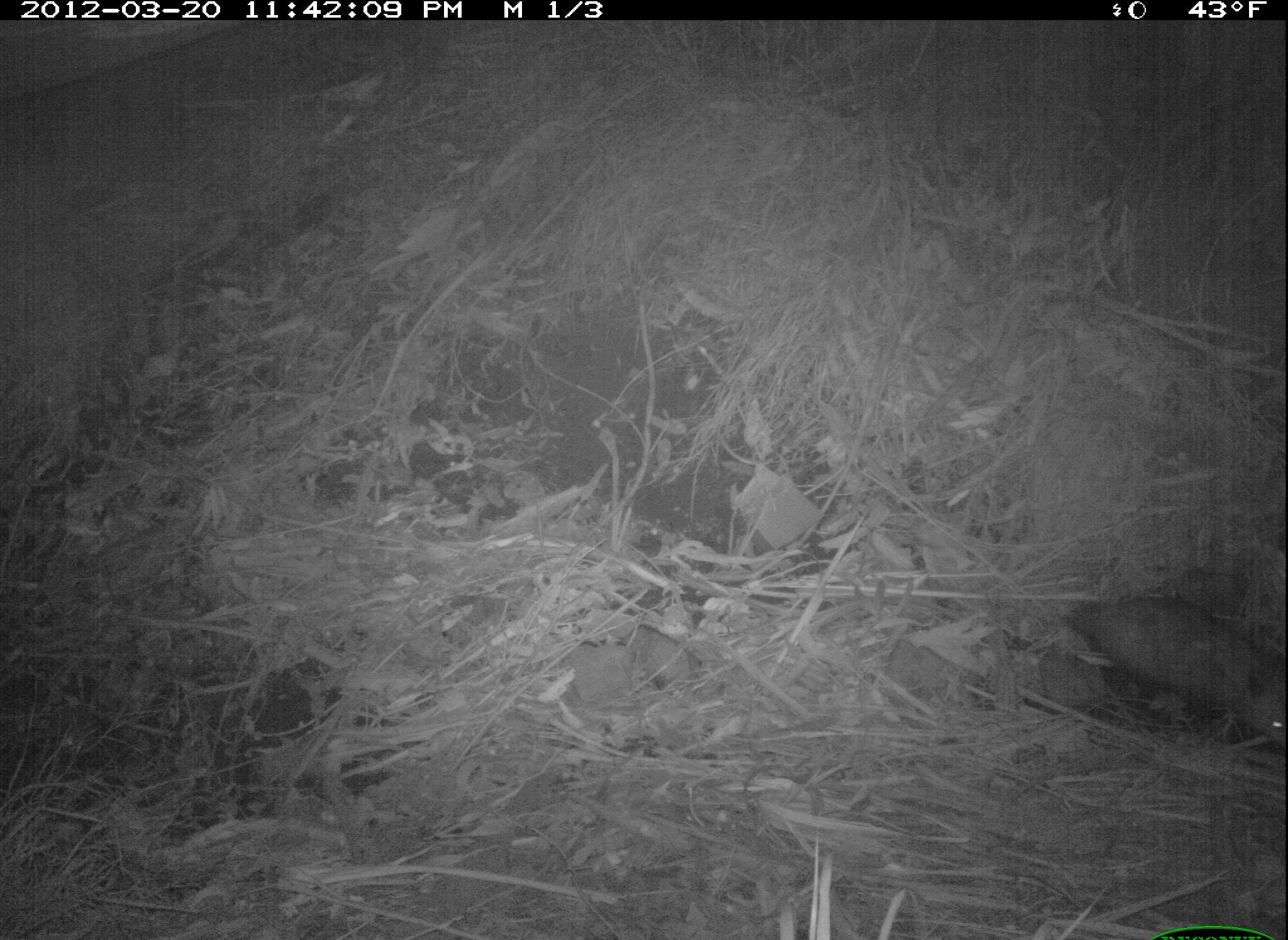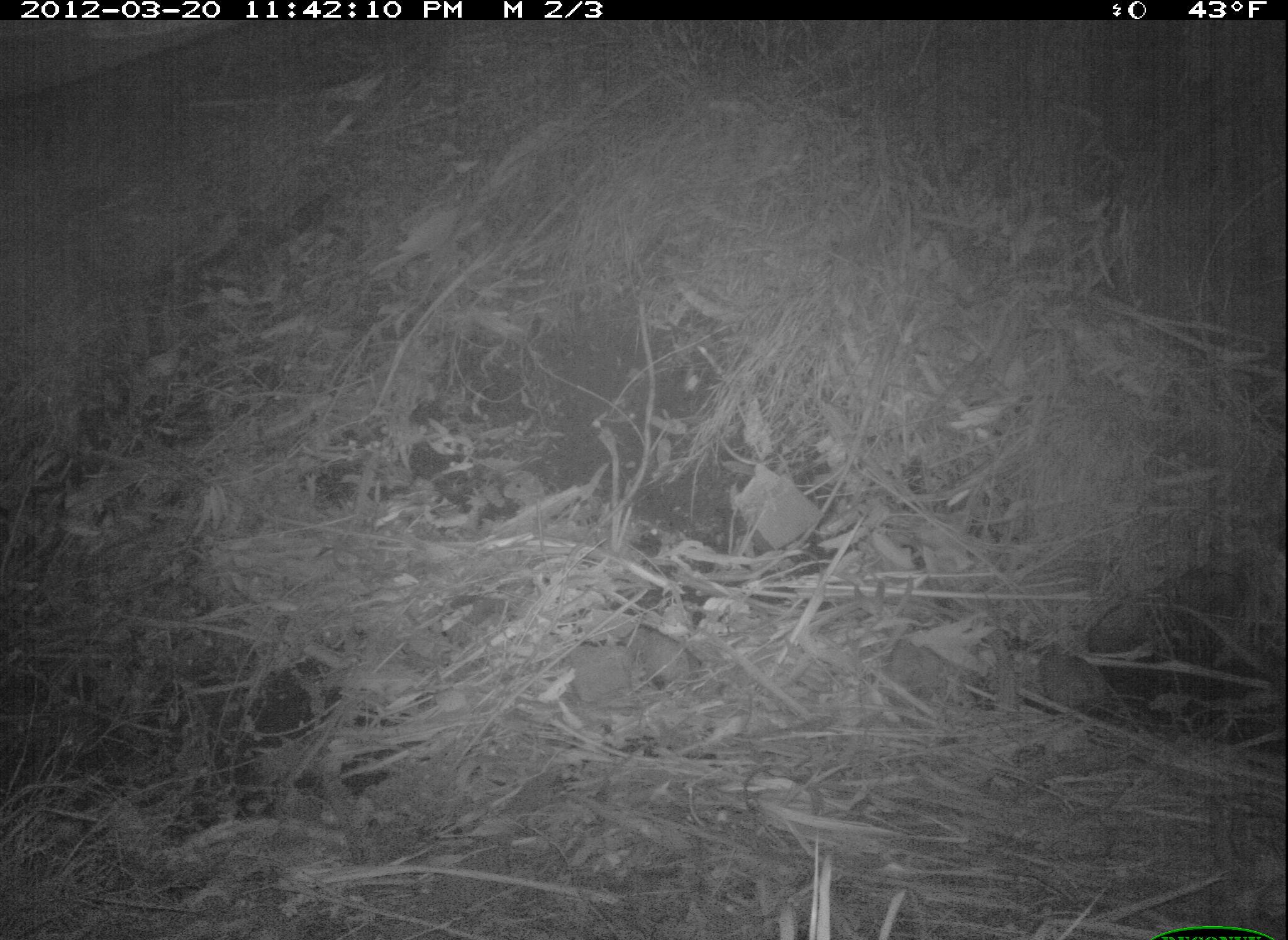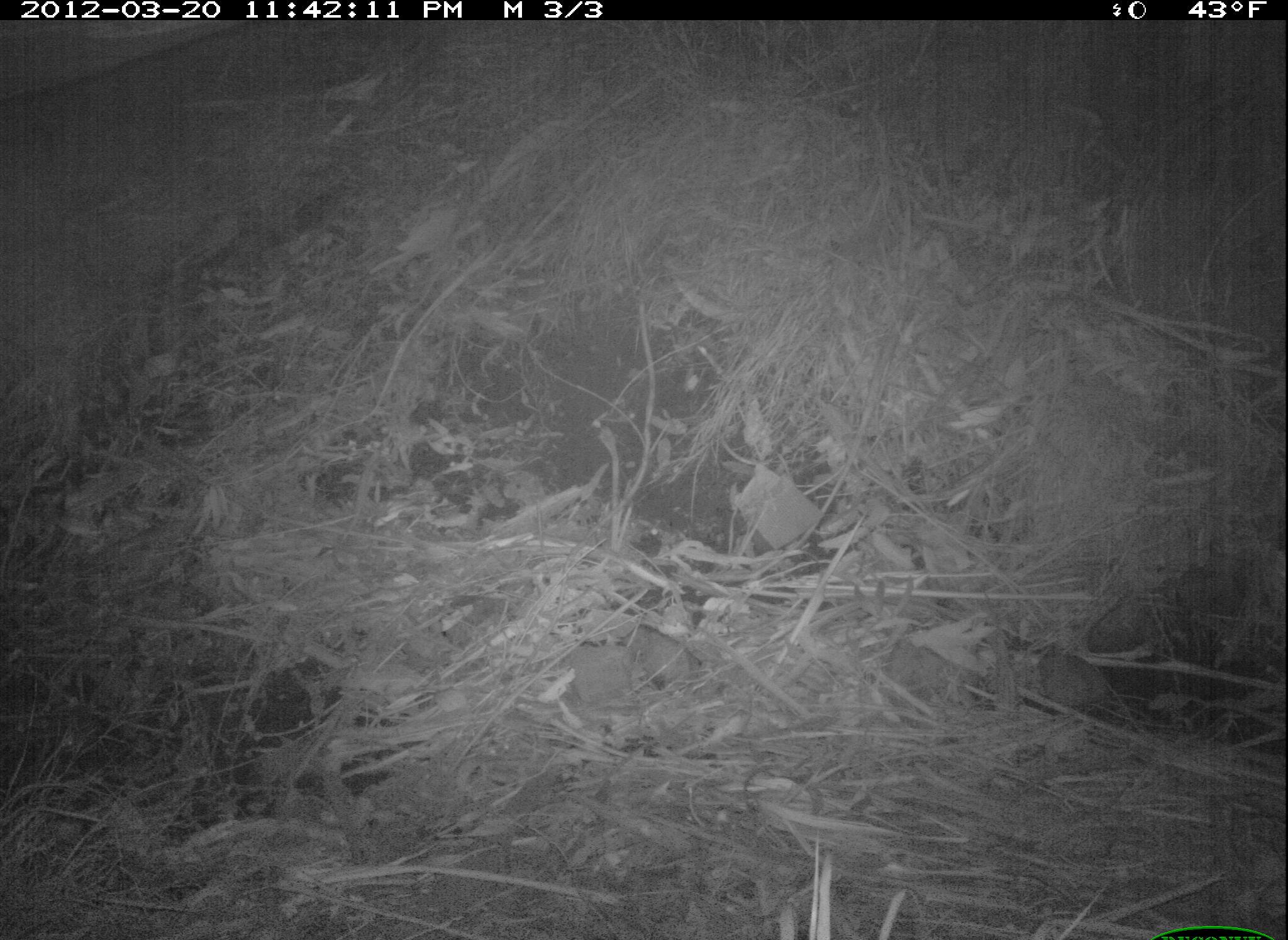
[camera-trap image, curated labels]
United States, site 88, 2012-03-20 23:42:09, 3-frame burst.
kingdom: Animalia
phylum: Chordata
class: Mammalia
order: Didelphimorphia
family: Didelphidae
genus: Didelphis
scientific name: Didelphis virginiana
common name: virginia opossum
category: opossum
Opossum (virginia opossum) (Didelphis virginiana).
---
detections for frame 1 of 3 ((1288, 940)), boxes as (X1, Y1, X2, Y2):
opossum: (1026, 578, 1284, 770)